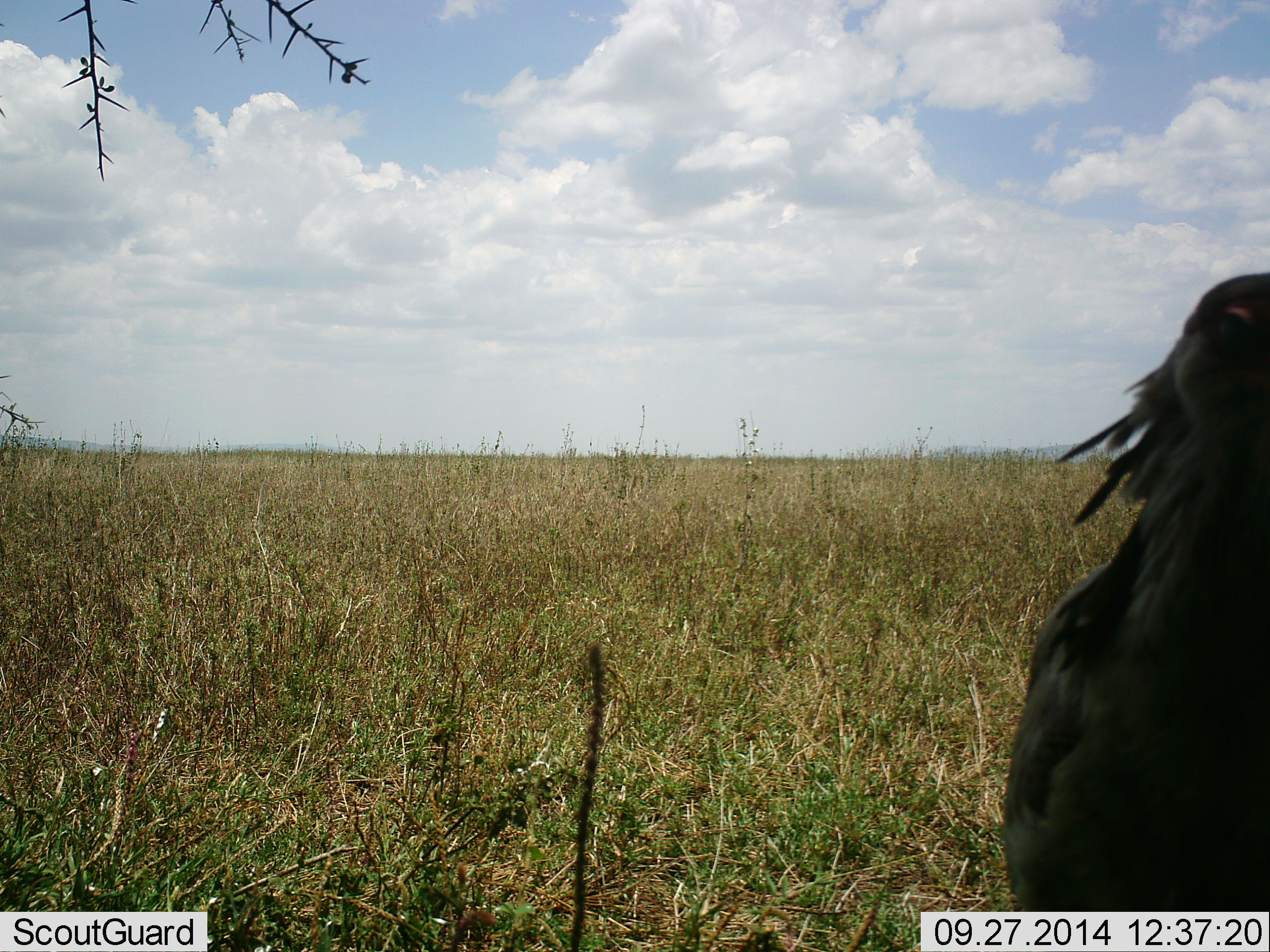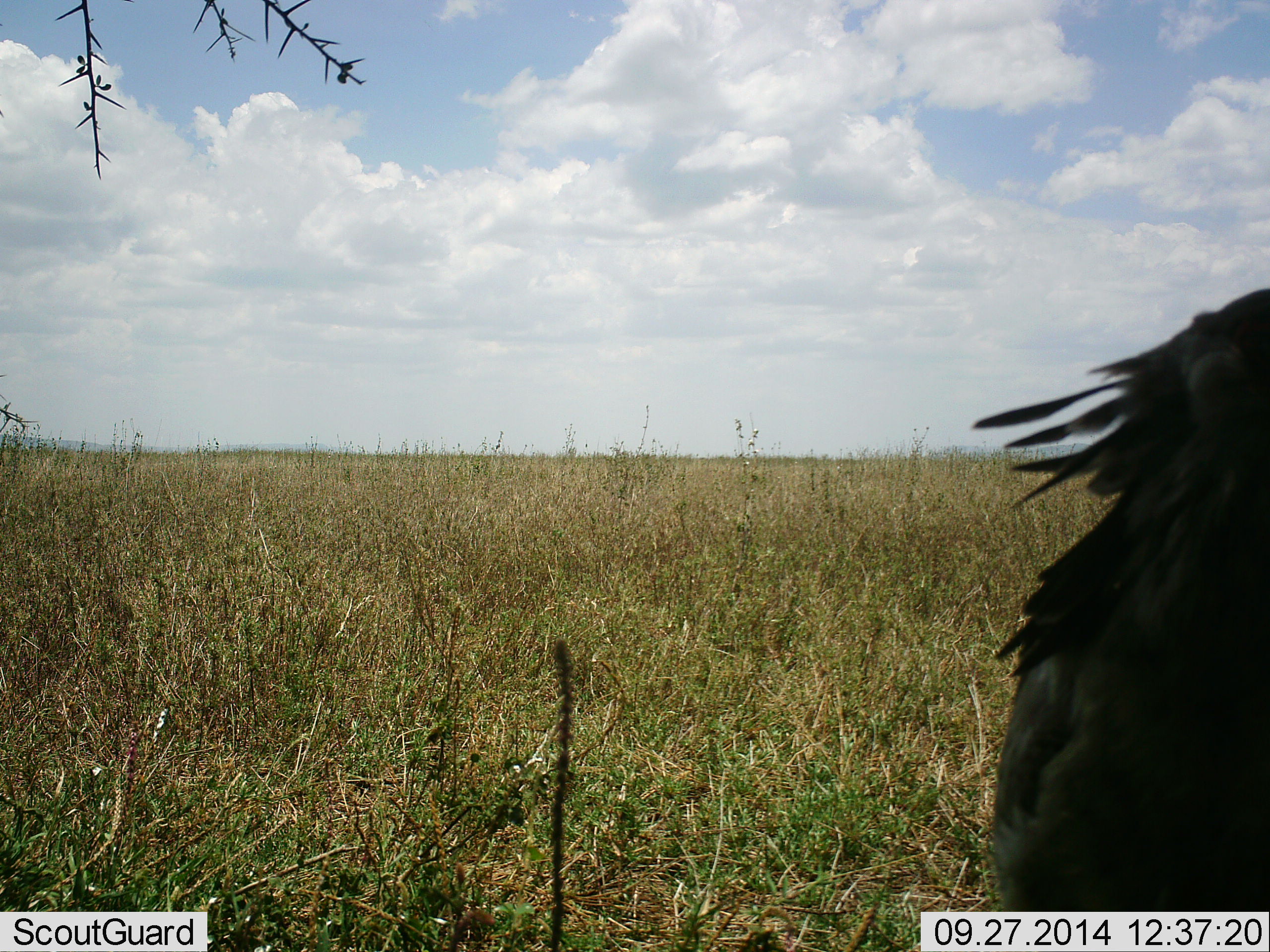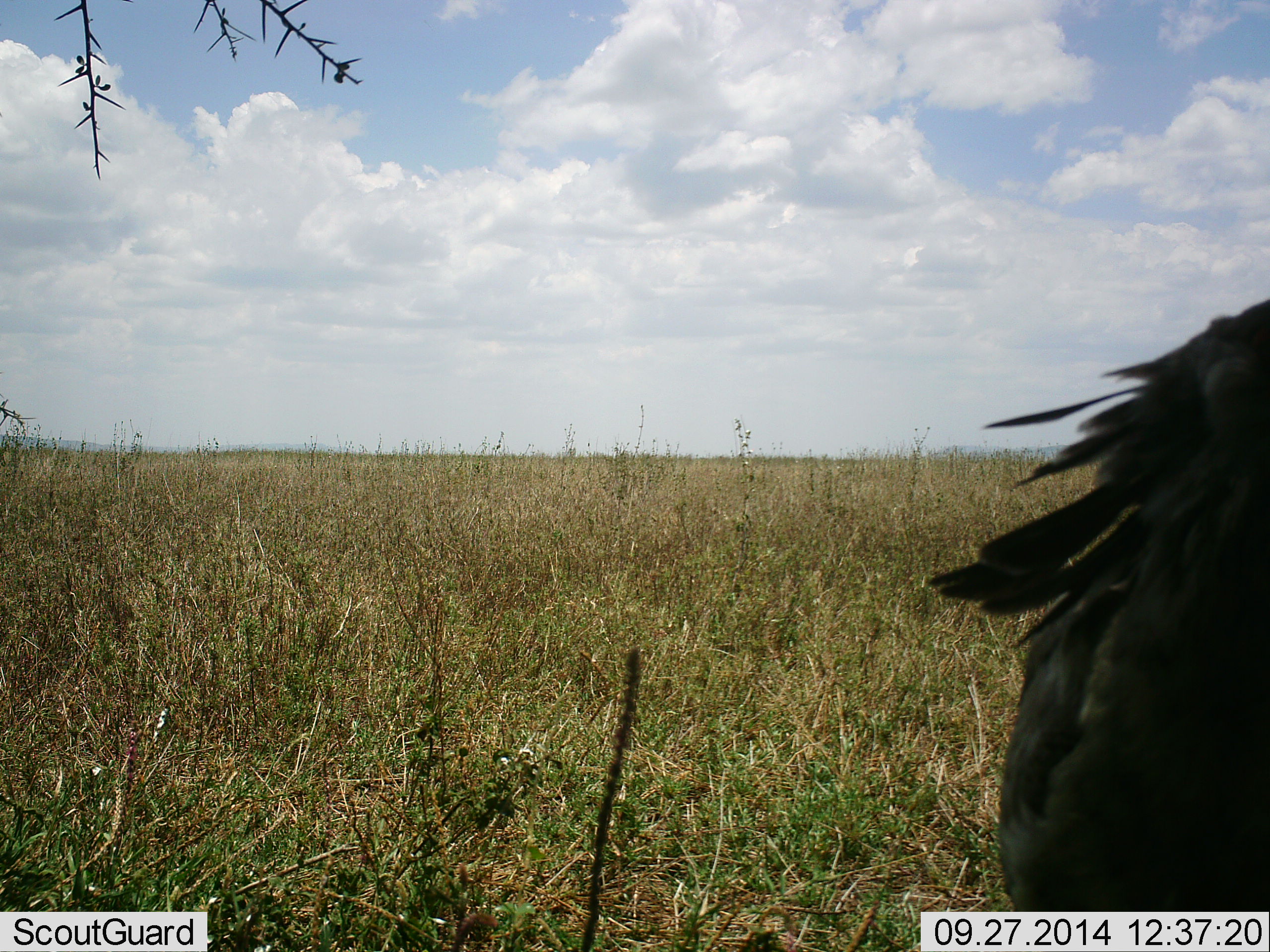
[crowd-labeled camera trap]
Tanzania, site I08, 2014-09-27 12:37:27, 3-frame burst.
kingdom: Animalia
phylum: Chordata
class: Aves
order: Accipitriformes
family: Sagittariidae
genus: Sagittarius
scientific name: Sagittarius serpentarius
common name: secretary bird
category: secretarybird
Secretarybird (secretary bird) (Sagittarius serpentarius), count 1. Behavior (volunteer vote fractions): standing 90%, resting 0%, moving 0%, interacting 10%. Young present (vote fraction): 0%. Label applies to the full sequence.